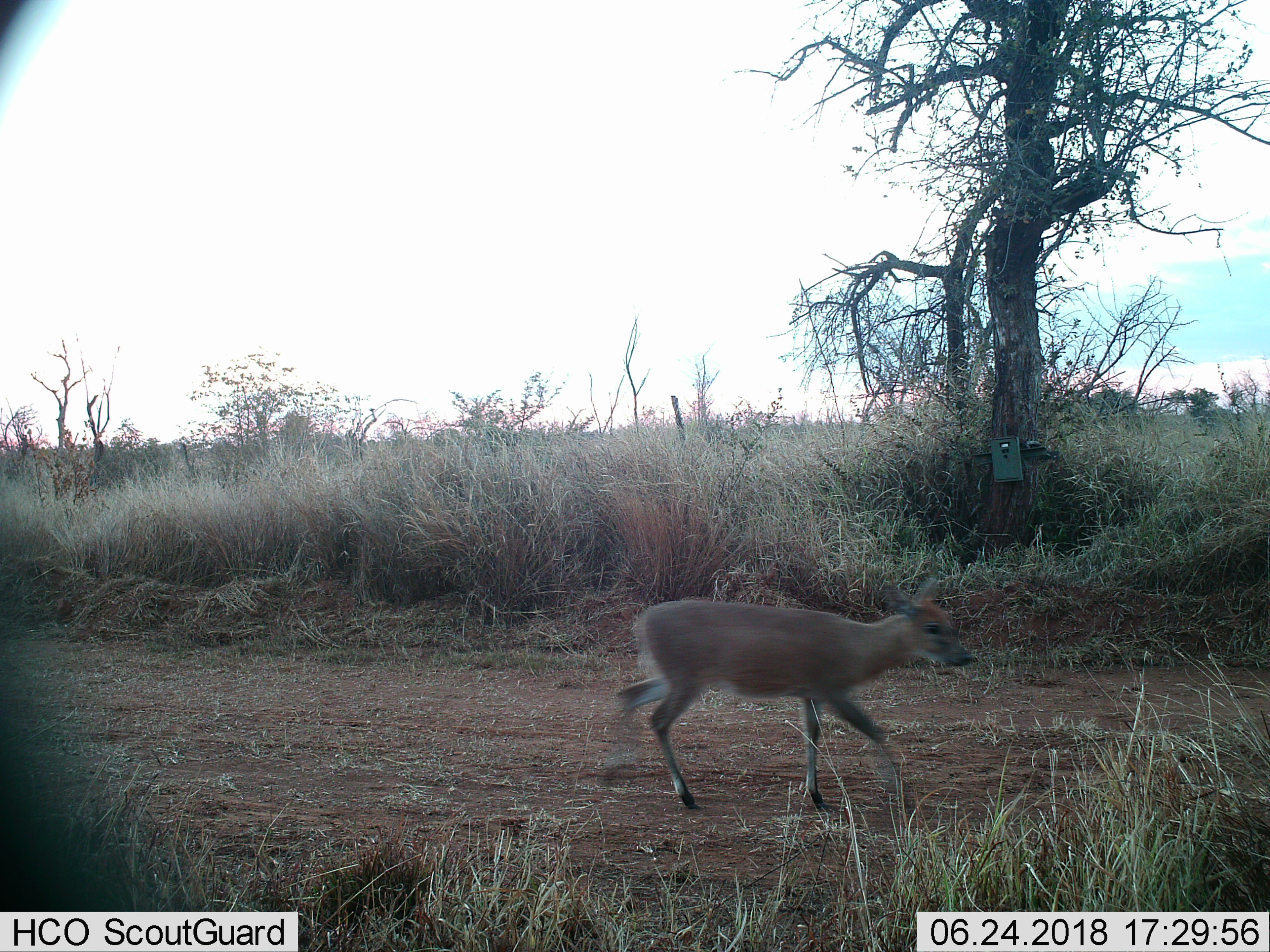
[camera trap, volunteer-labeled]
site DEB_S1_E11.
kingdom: Animalia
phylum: Chordata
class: Mammalia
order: Artiodactyla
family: Bovidae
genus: Sylvicapra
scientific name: Sylvicapra grimmia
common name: common duiker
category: duikercommongrey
Duikercommongrey (common duiker) (Sylvicapra grimmia), count 1. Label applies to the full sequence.